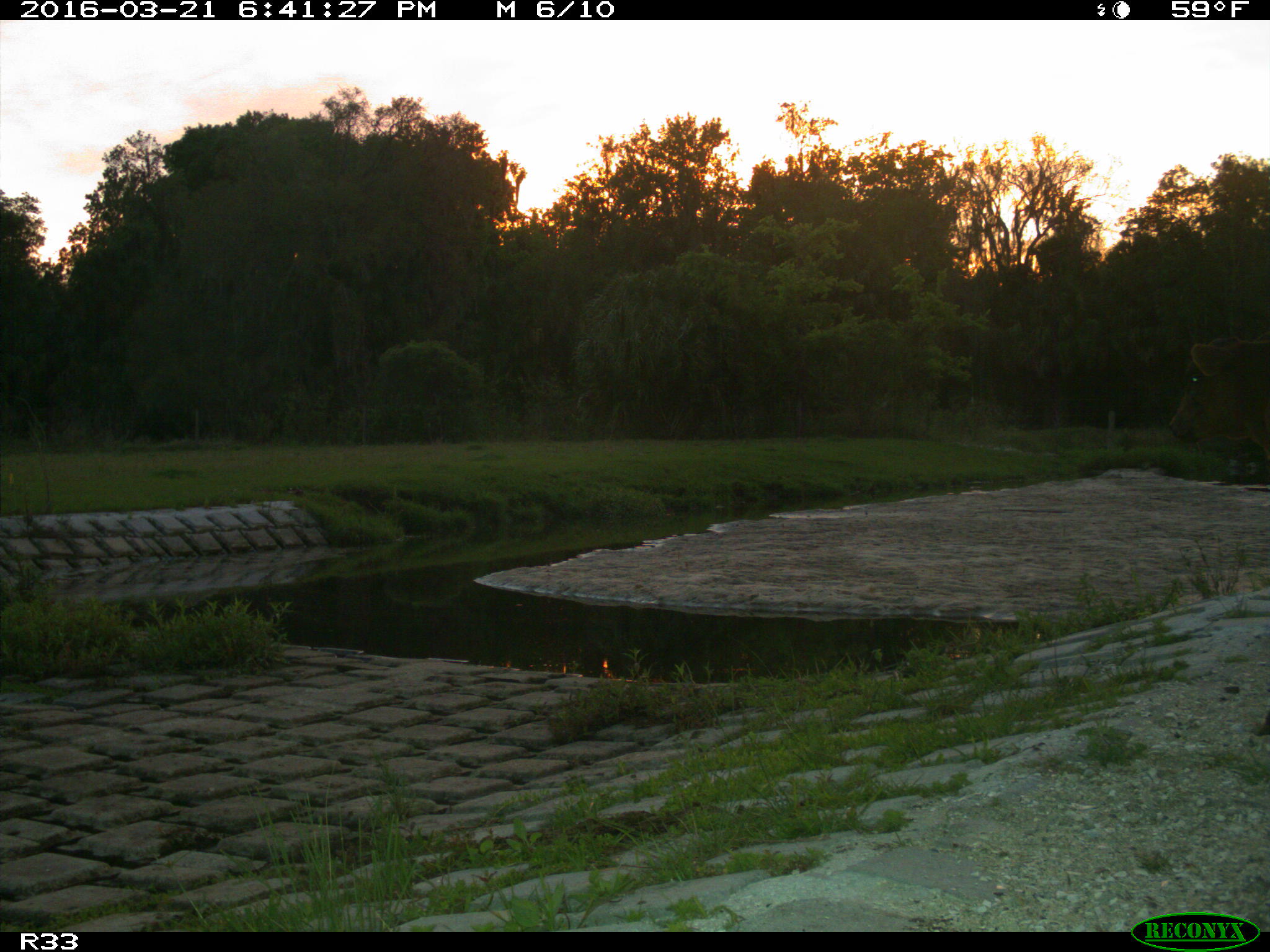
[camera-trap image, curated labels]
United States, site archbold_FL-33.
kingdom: Animalia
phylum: Chordata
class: Mammalia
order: Artiodactyla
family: Bovidae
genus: Bos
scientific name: Bos taurus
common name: domestic cow